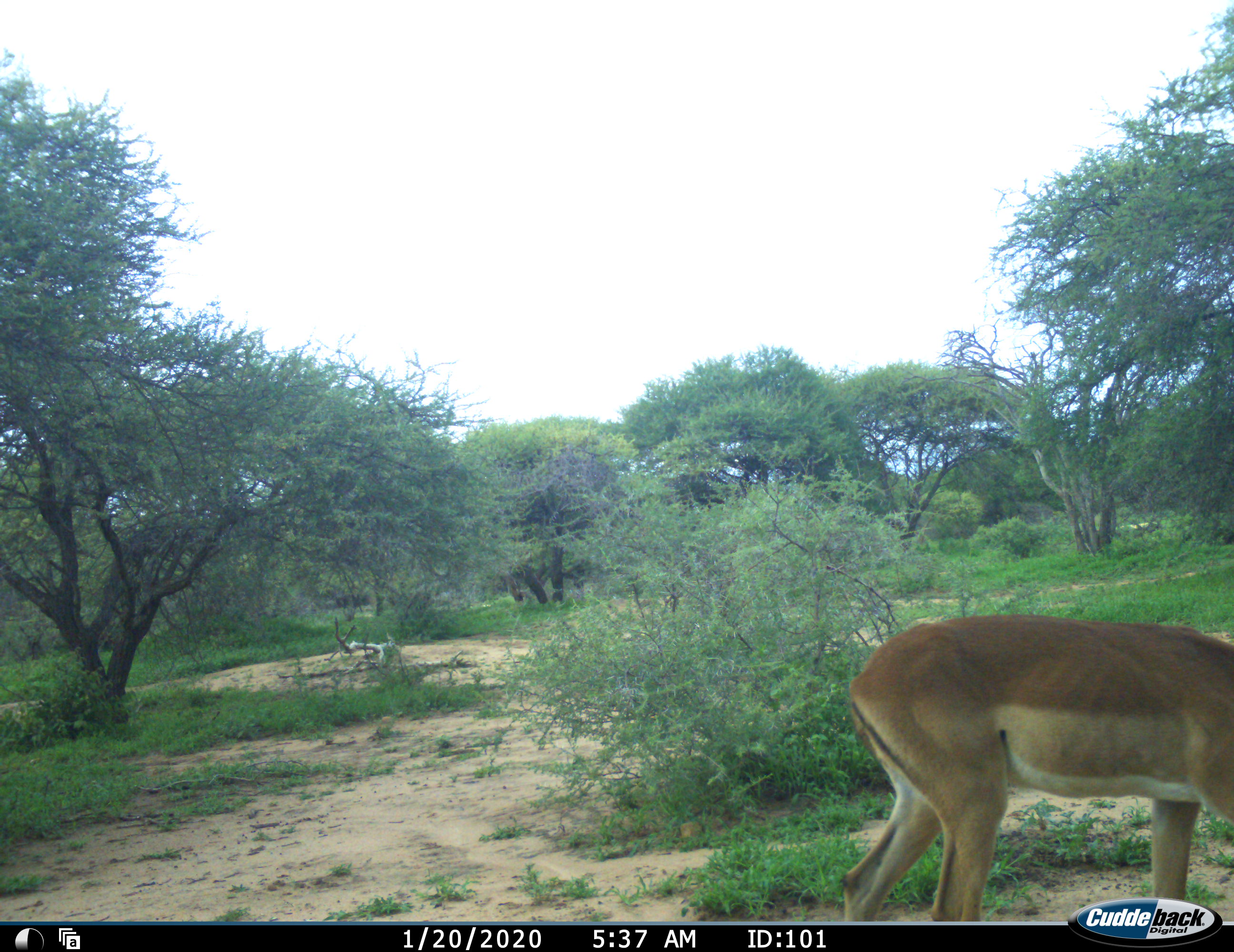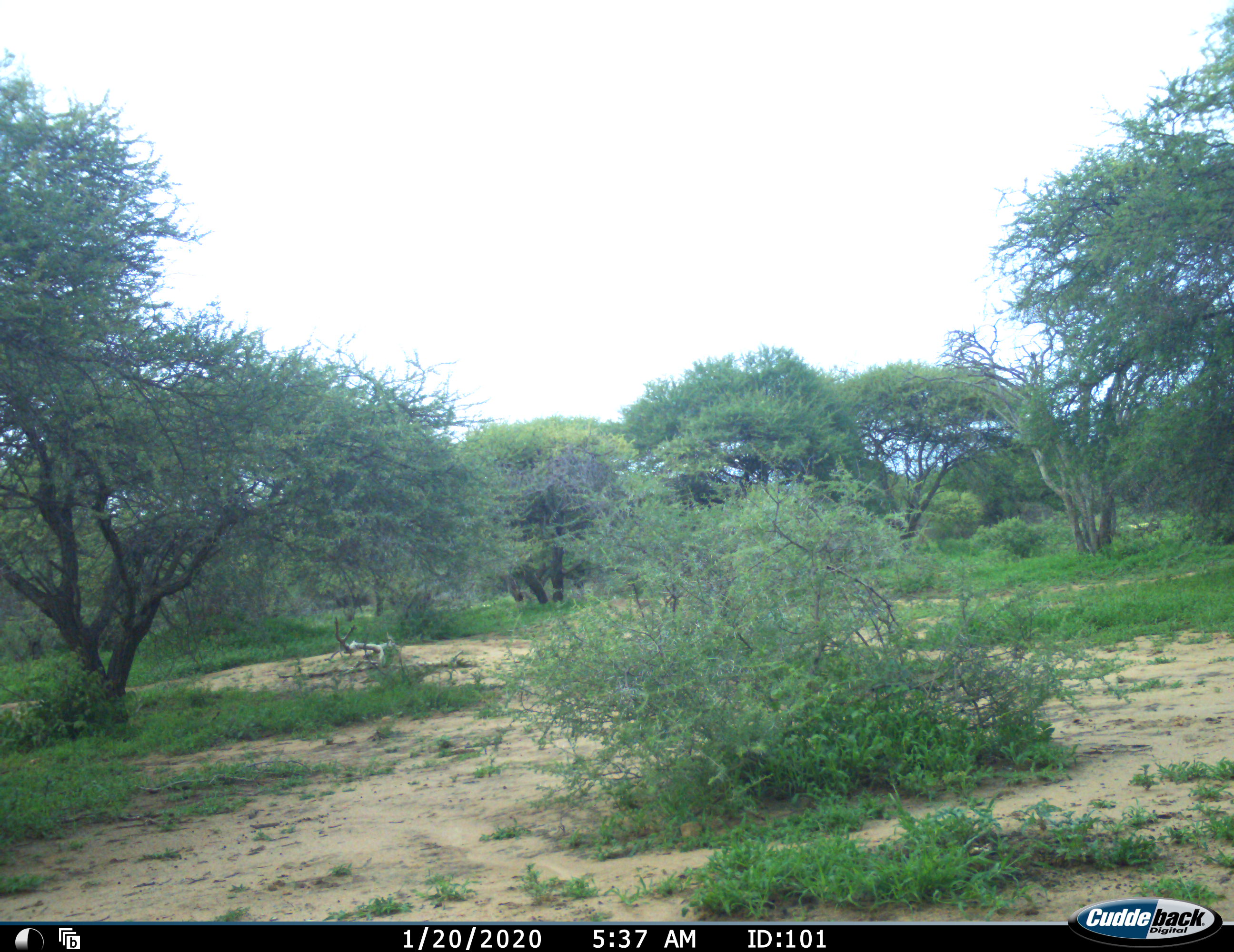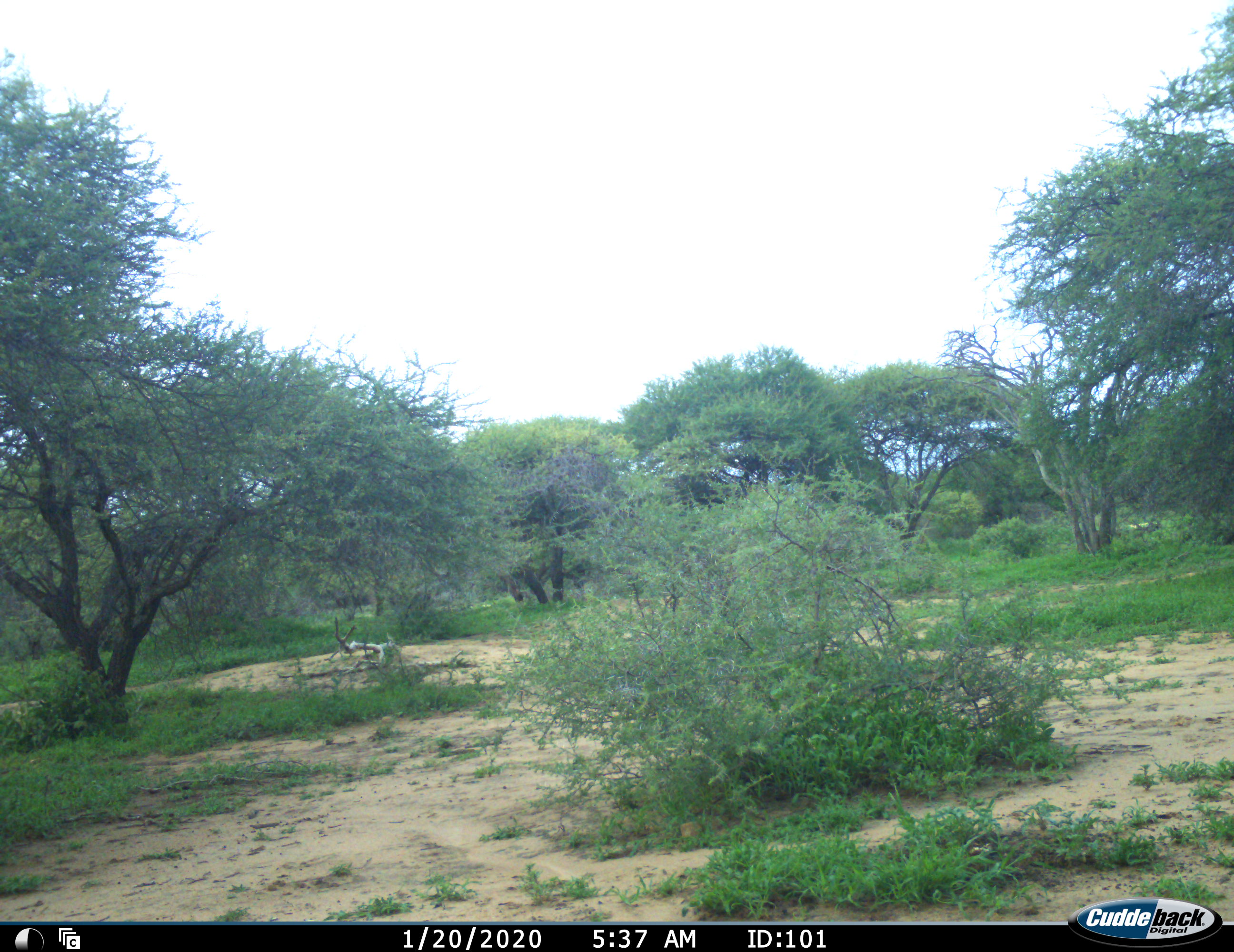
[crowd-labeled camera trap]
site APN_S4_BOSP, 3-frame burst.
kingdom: Animalia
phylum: Chordata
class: Mammalia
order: Artiodactyla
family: Bovidae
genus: Aepyceros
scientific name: Aepyceros melampus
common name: impala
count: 1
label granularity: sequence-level